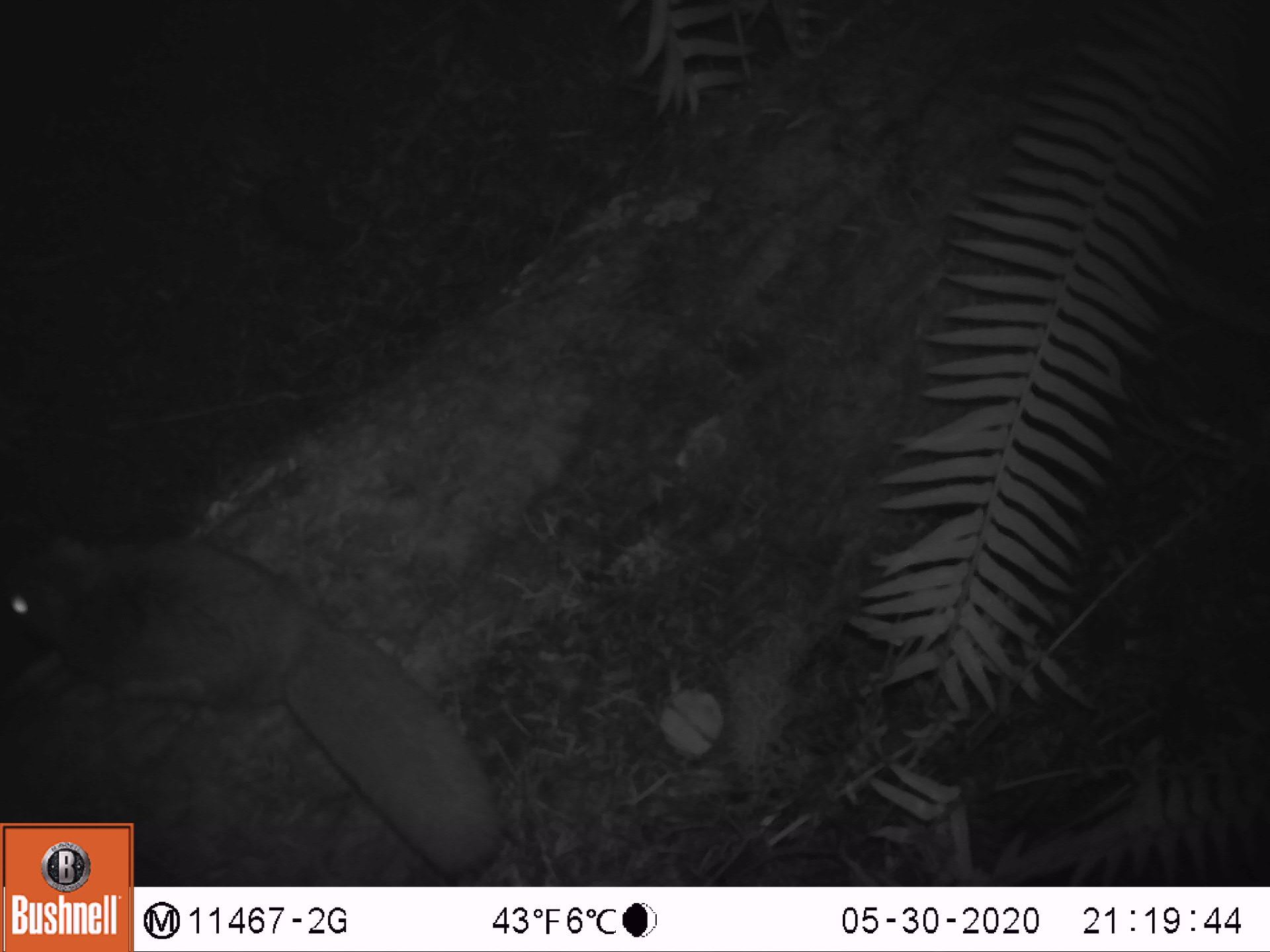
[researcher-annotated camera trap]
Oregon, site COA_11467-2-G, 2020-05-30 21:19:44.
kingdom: Animalia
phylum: Chordata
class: Mammalia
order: Rodentia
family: Sciuridae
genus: Glaucomys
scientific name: Glaucomys oregonensis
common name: humboldt's flying squirrel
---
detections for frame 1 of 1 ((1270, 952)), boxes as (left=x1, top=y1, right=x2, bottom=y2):
humboldt's flying squirrel: (left=1, top=519, right=494, bottom=815)